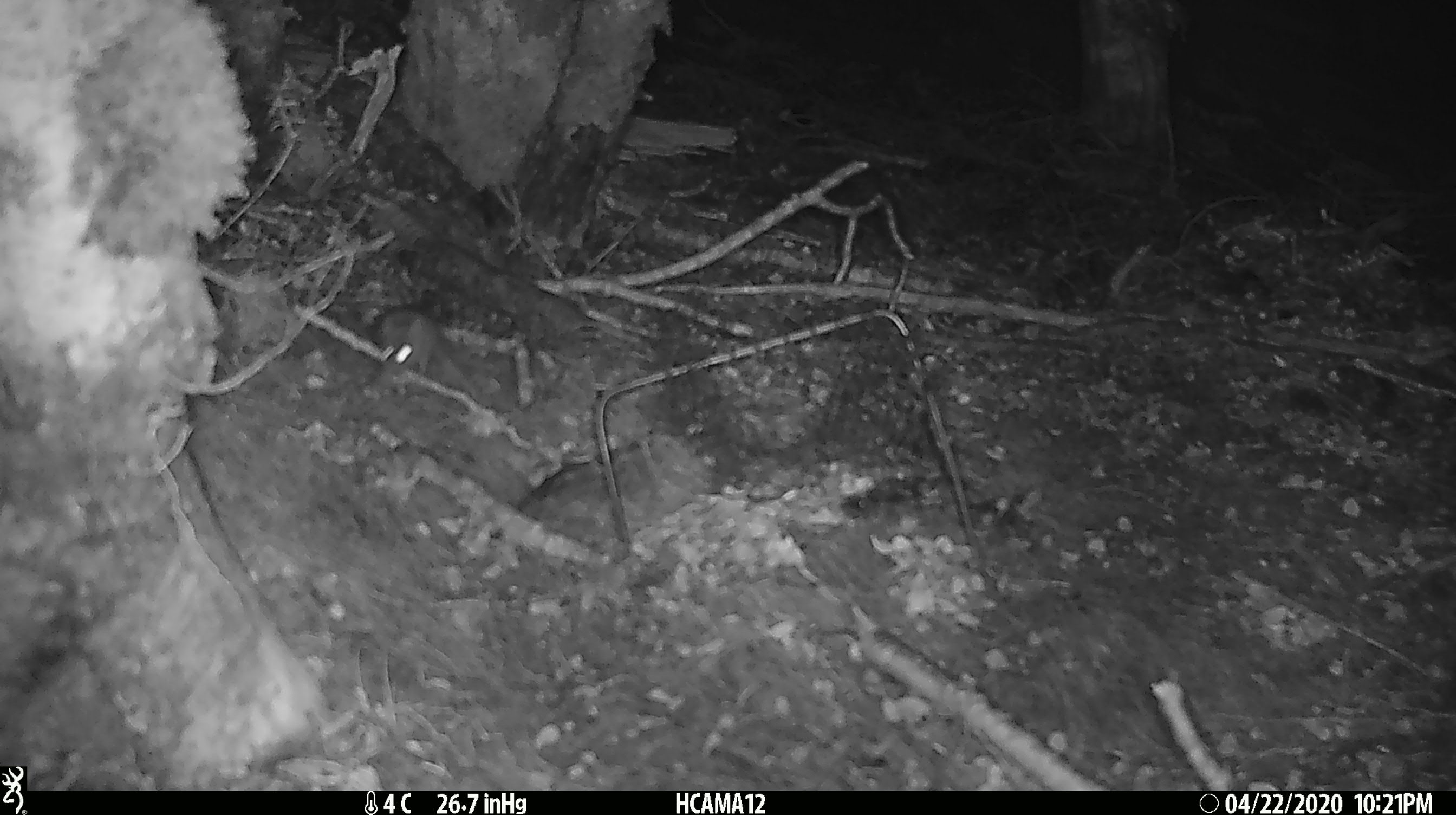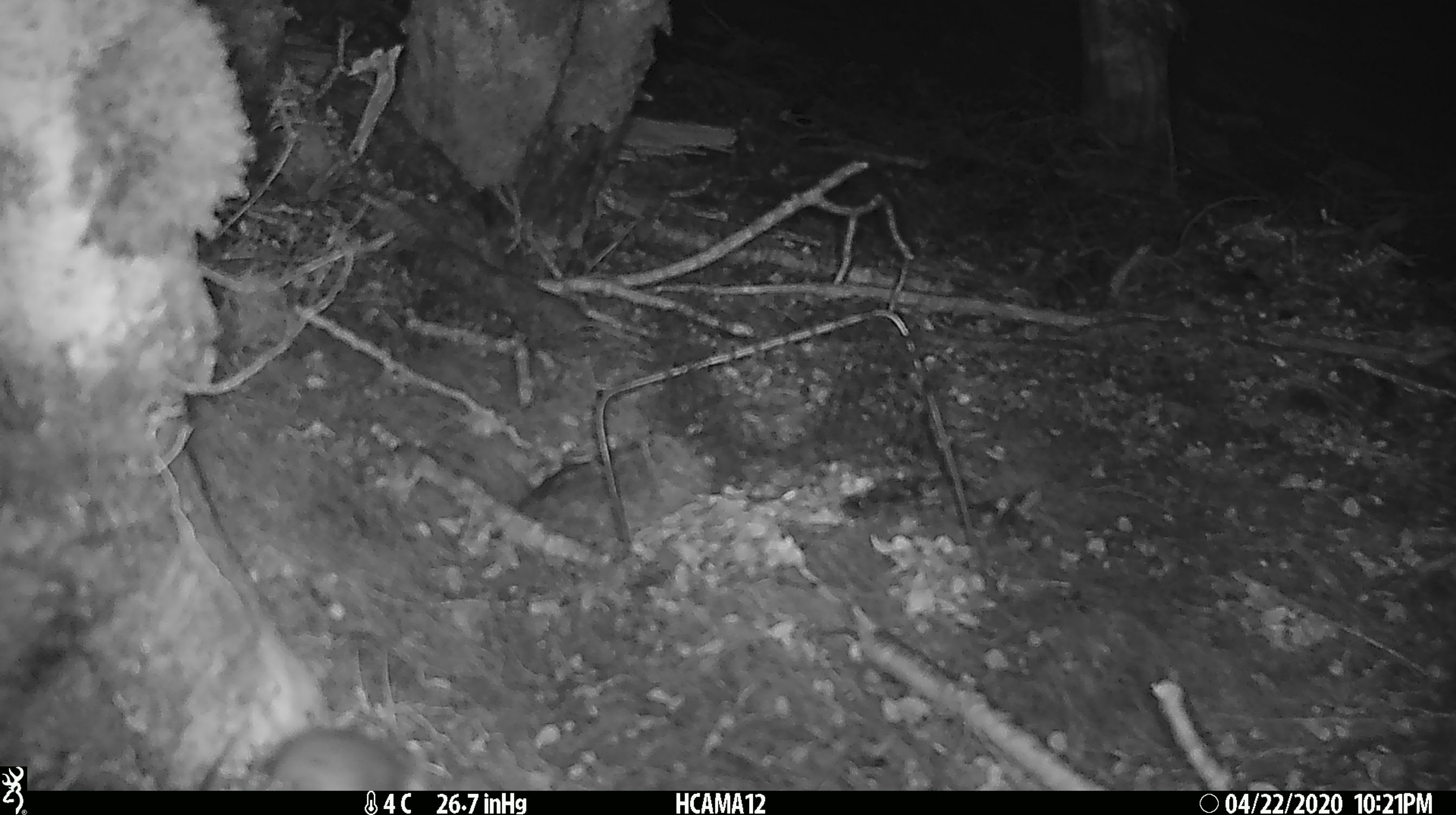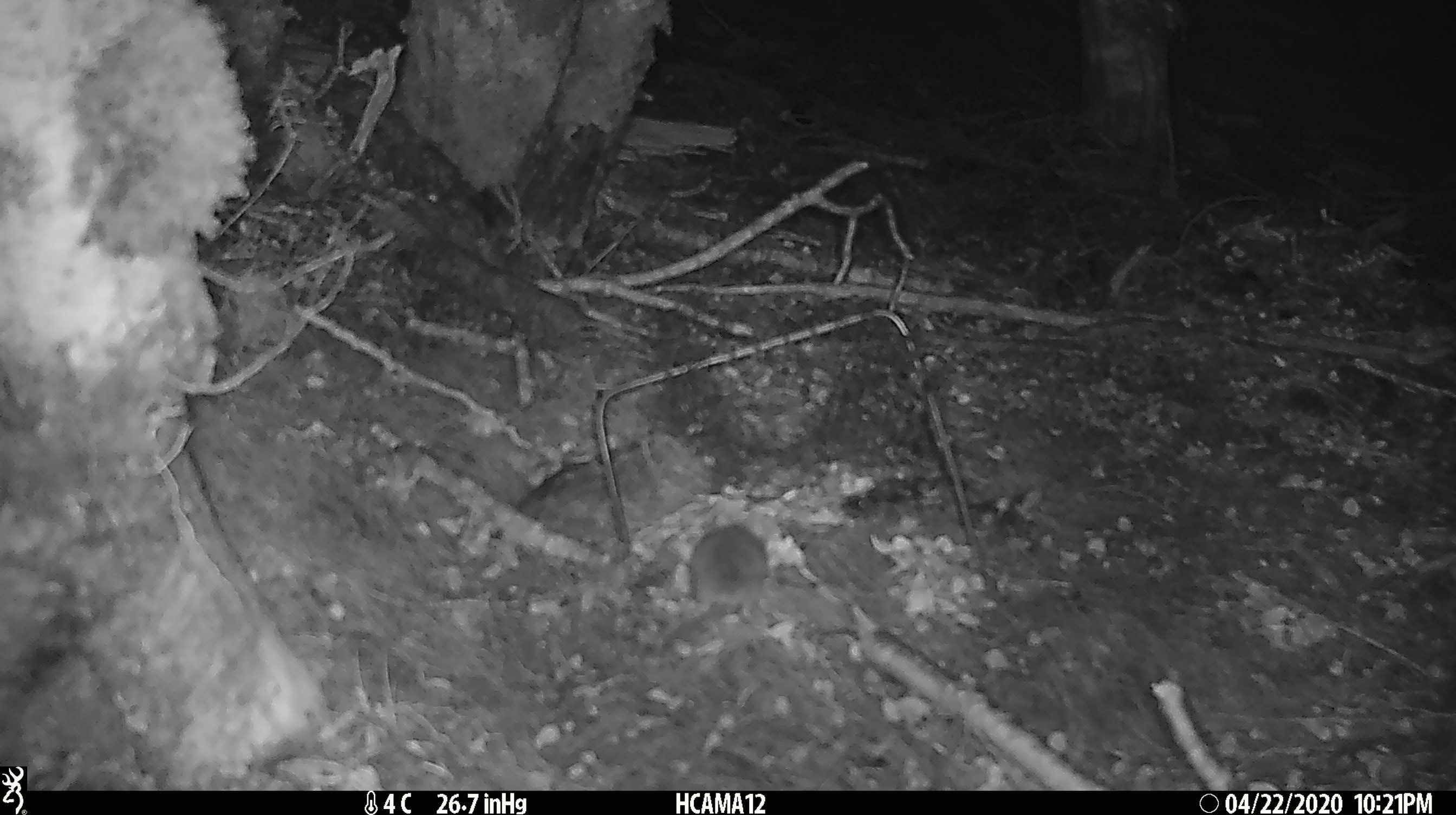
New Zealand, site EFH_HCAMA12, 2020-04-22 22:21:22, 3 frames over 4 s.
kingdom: Animalia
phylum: Chordata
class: Mammalia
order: Rodentia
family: Muridae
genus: Mus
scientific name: Mus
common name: mouse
Mouse (Mus).